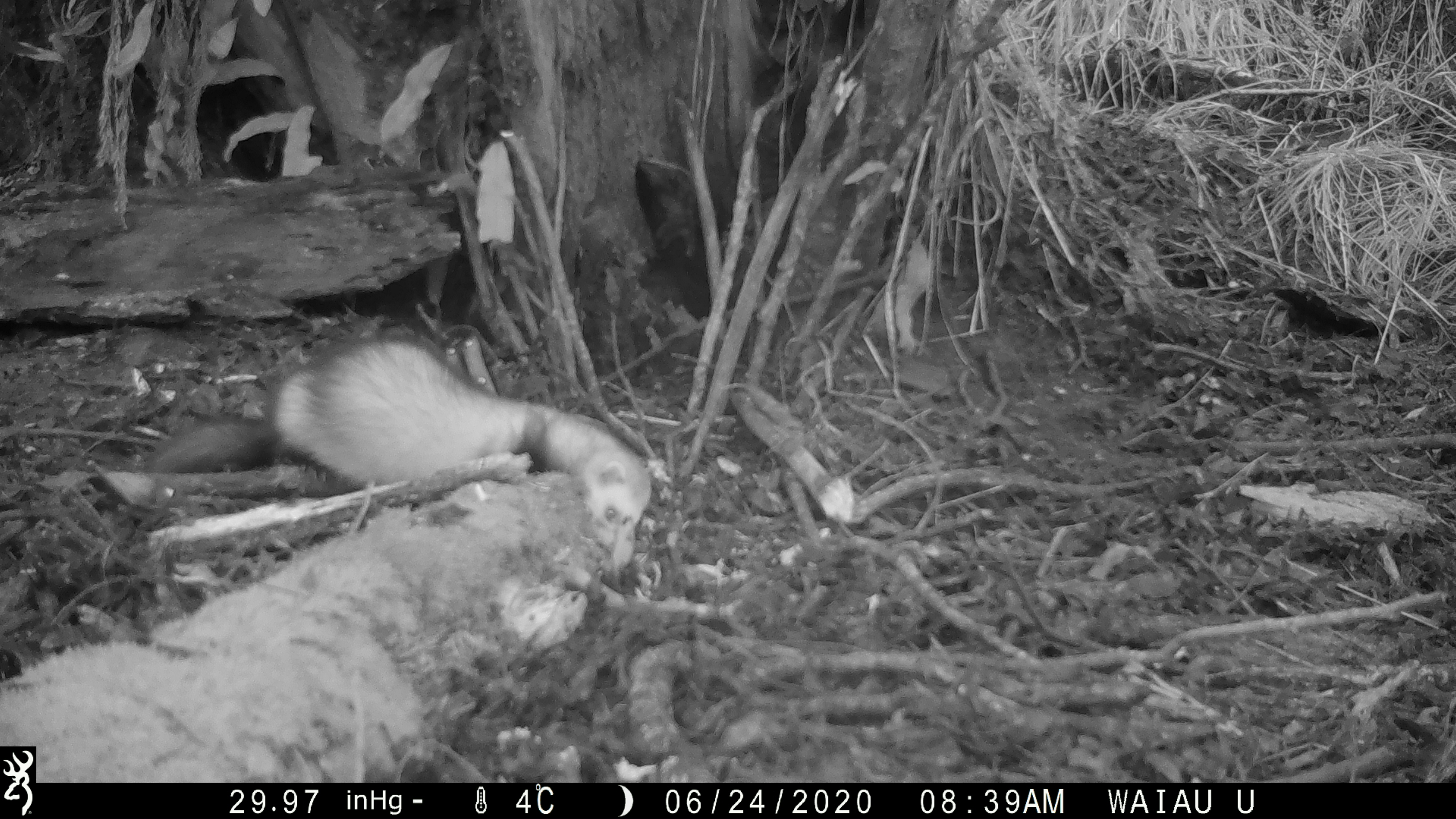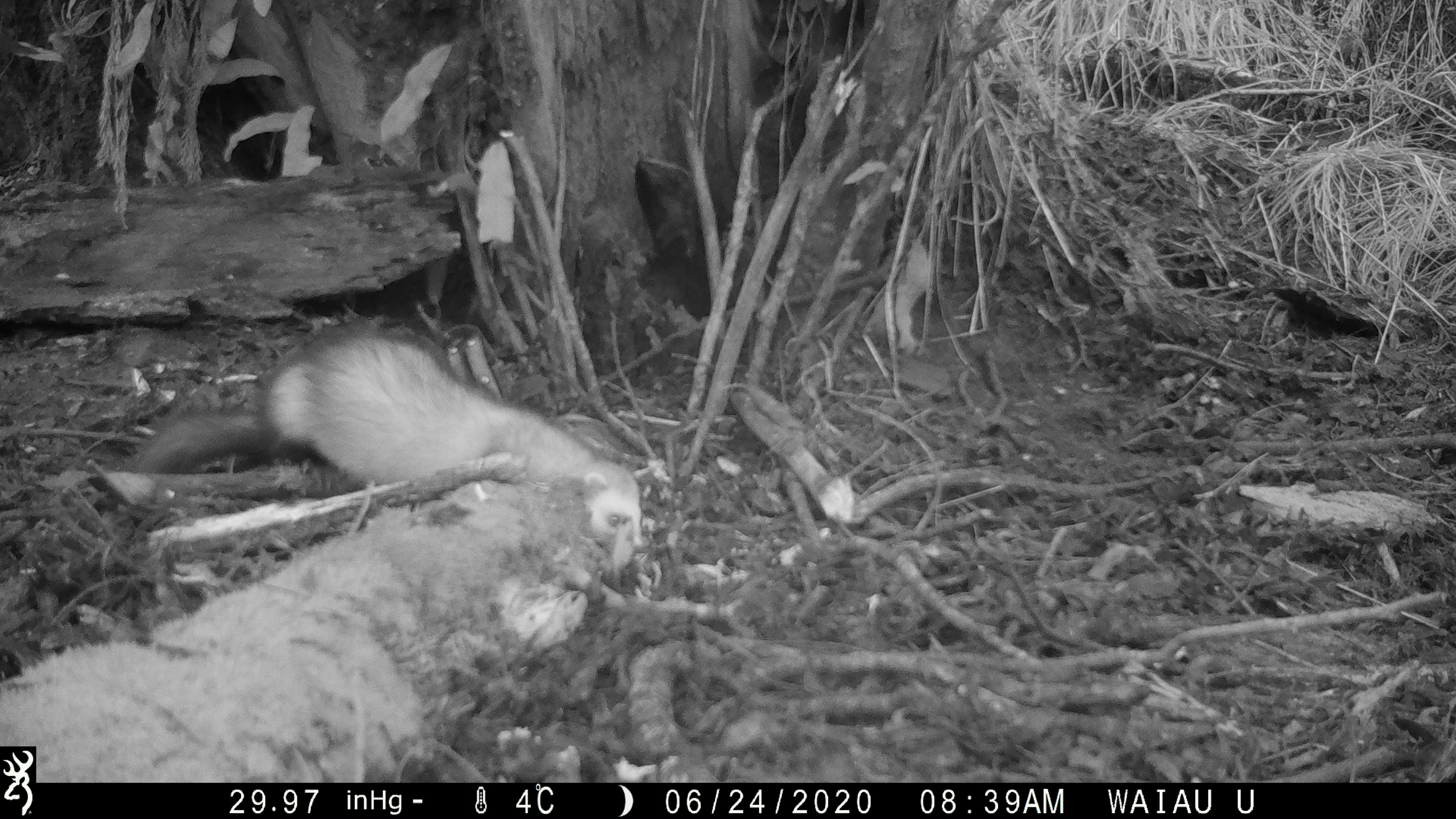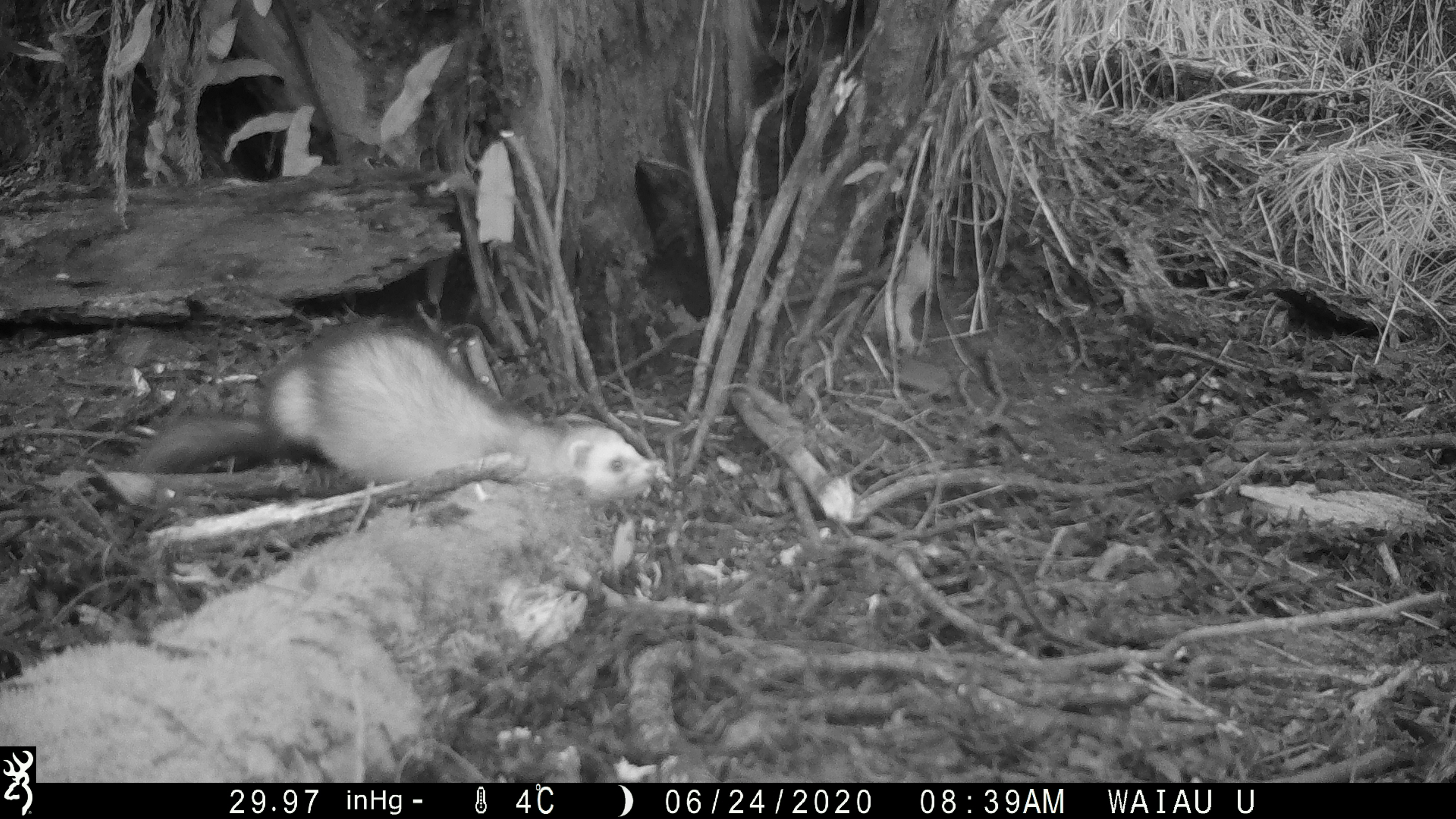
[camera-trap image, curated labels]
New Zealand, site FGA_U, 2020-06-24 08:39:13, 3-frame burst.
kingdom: Animalia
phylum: Chordata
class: Mammalia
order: Carnivora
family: Mustelidae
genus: Mustela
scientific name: Mustela furo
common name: ferret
Ferret (Mustela furo).